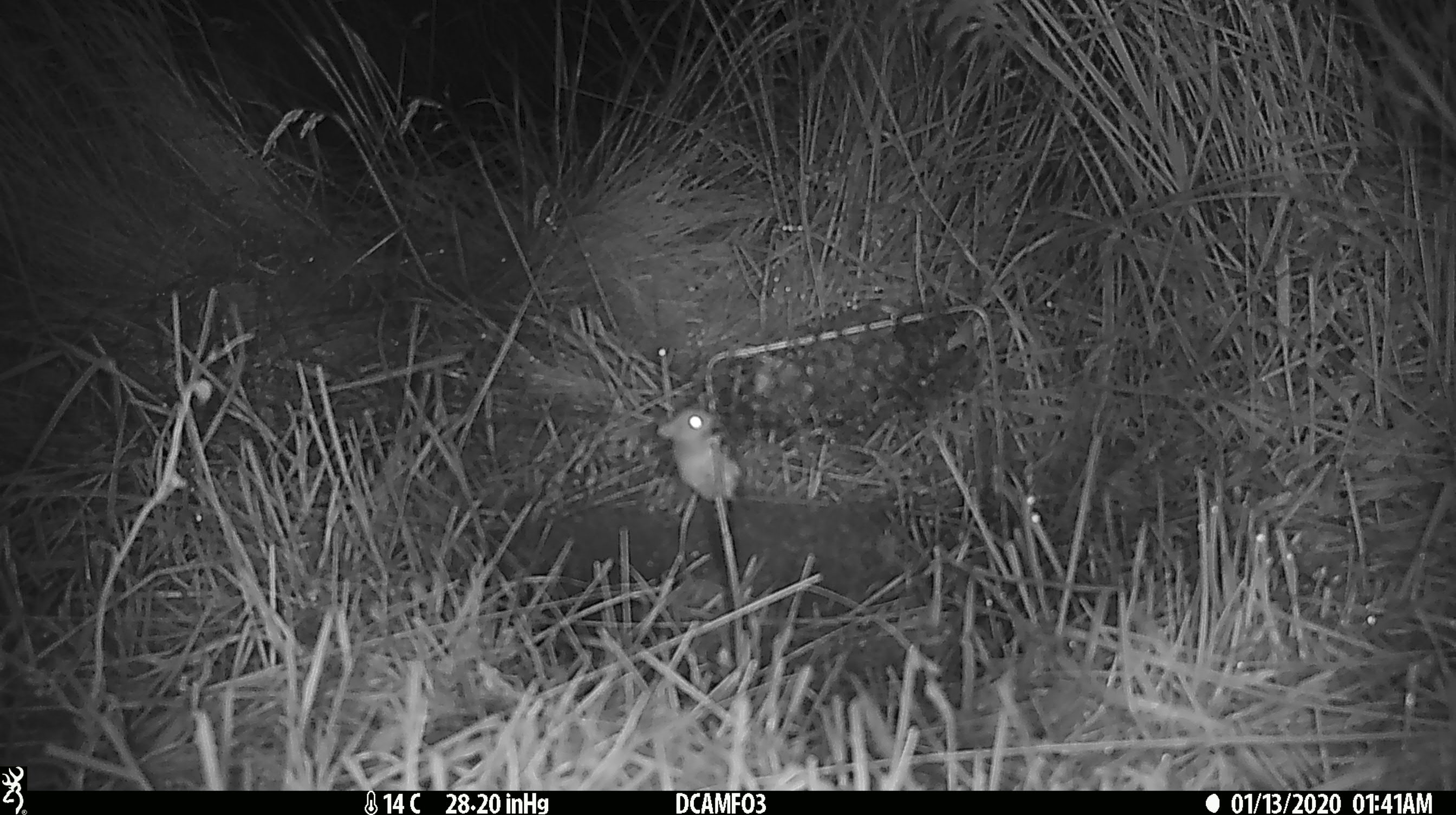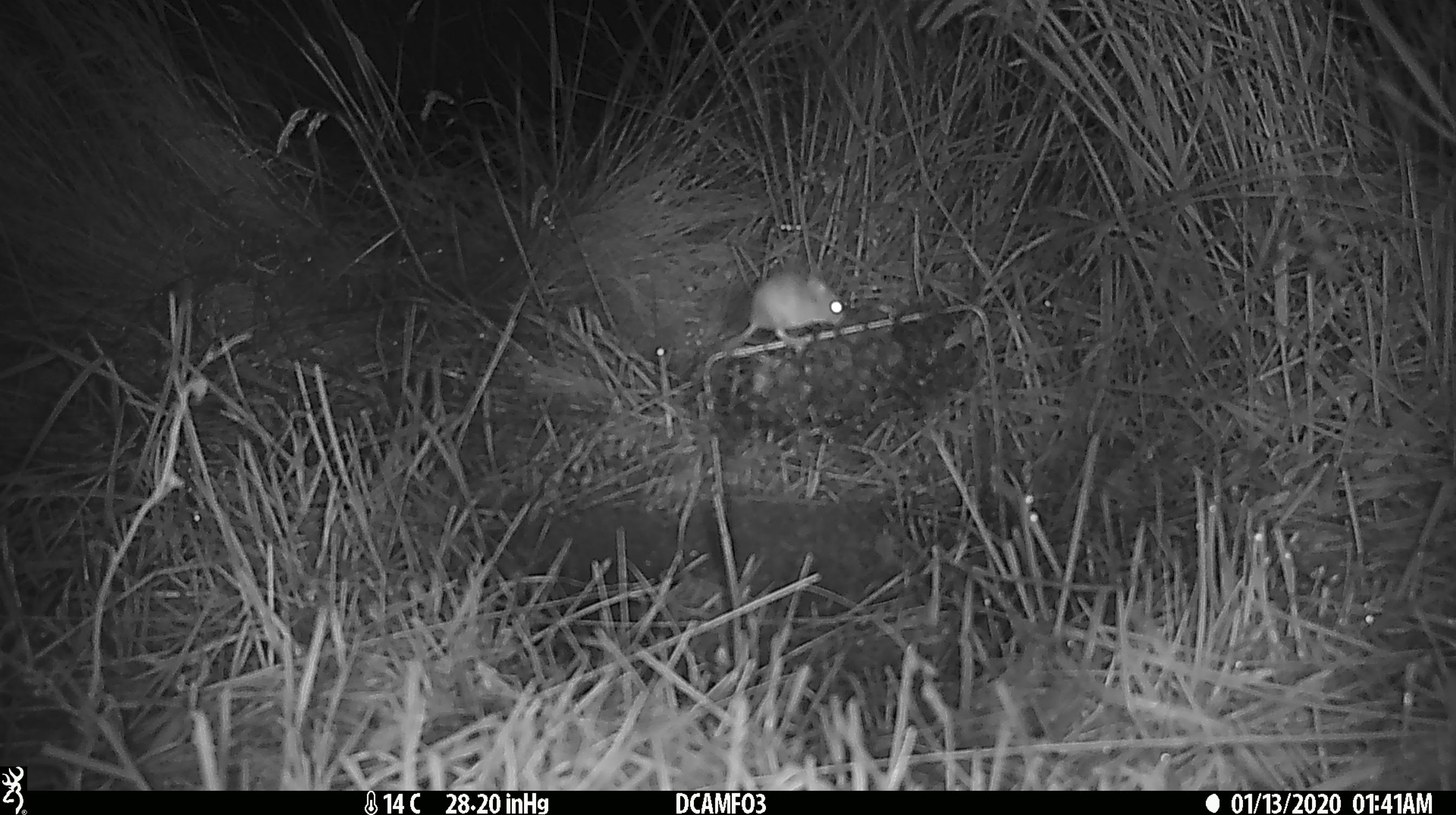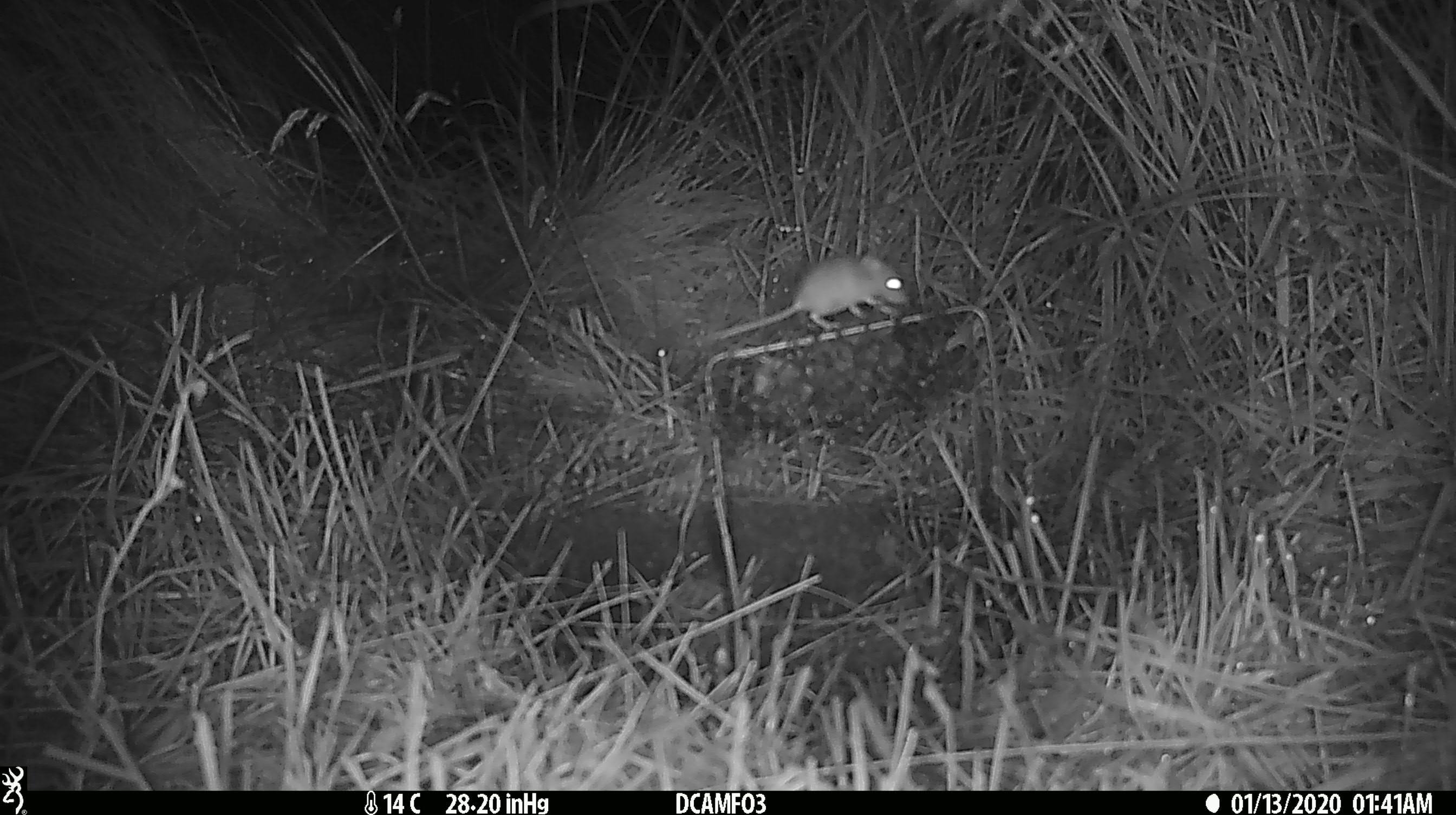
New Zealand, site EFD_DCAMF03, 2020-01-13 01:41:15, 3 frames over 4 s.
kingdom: Animalia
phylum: Chordata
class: Mammalia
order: Rodentia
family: Muridae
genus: Mus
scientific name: Mus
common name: mouse